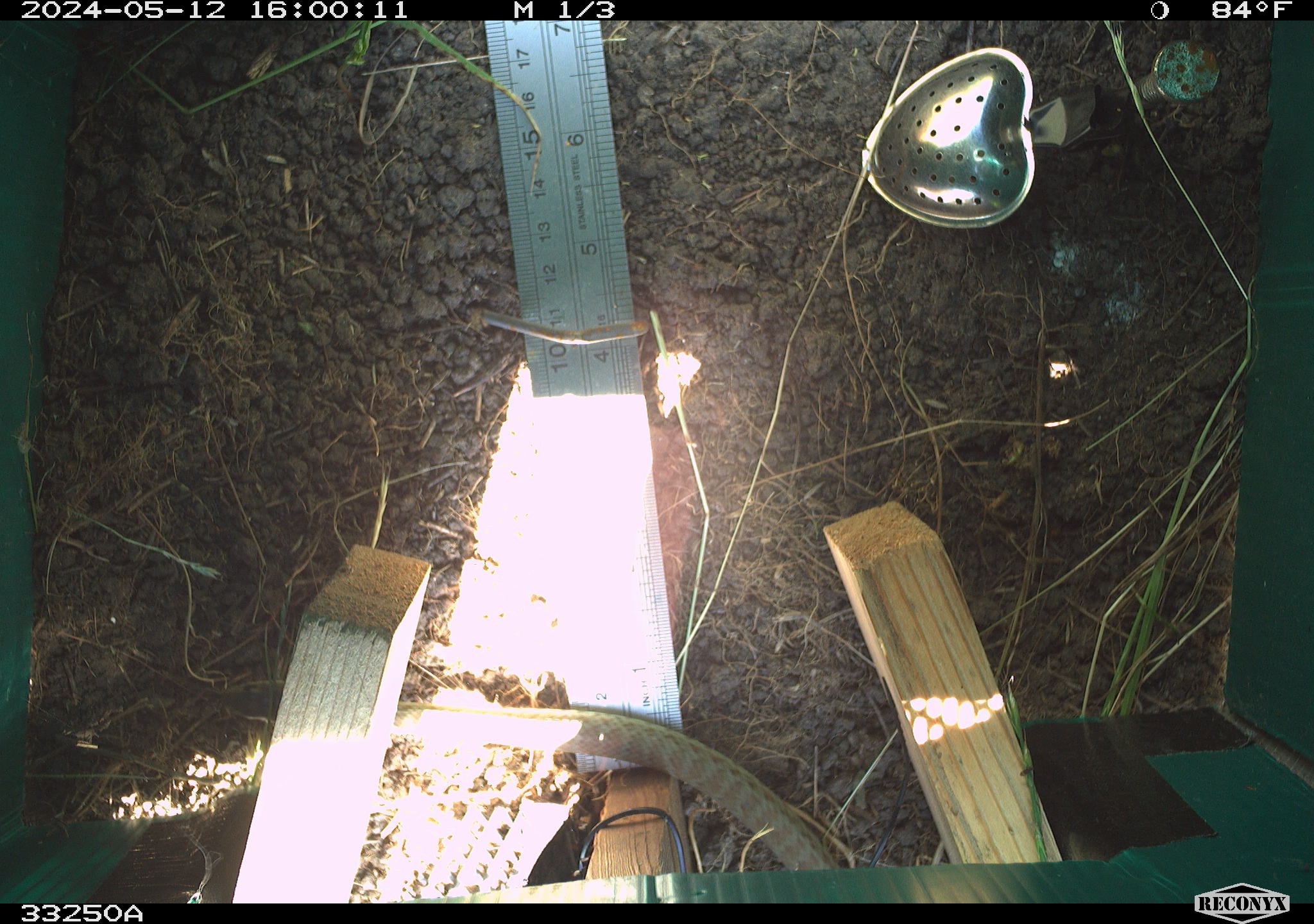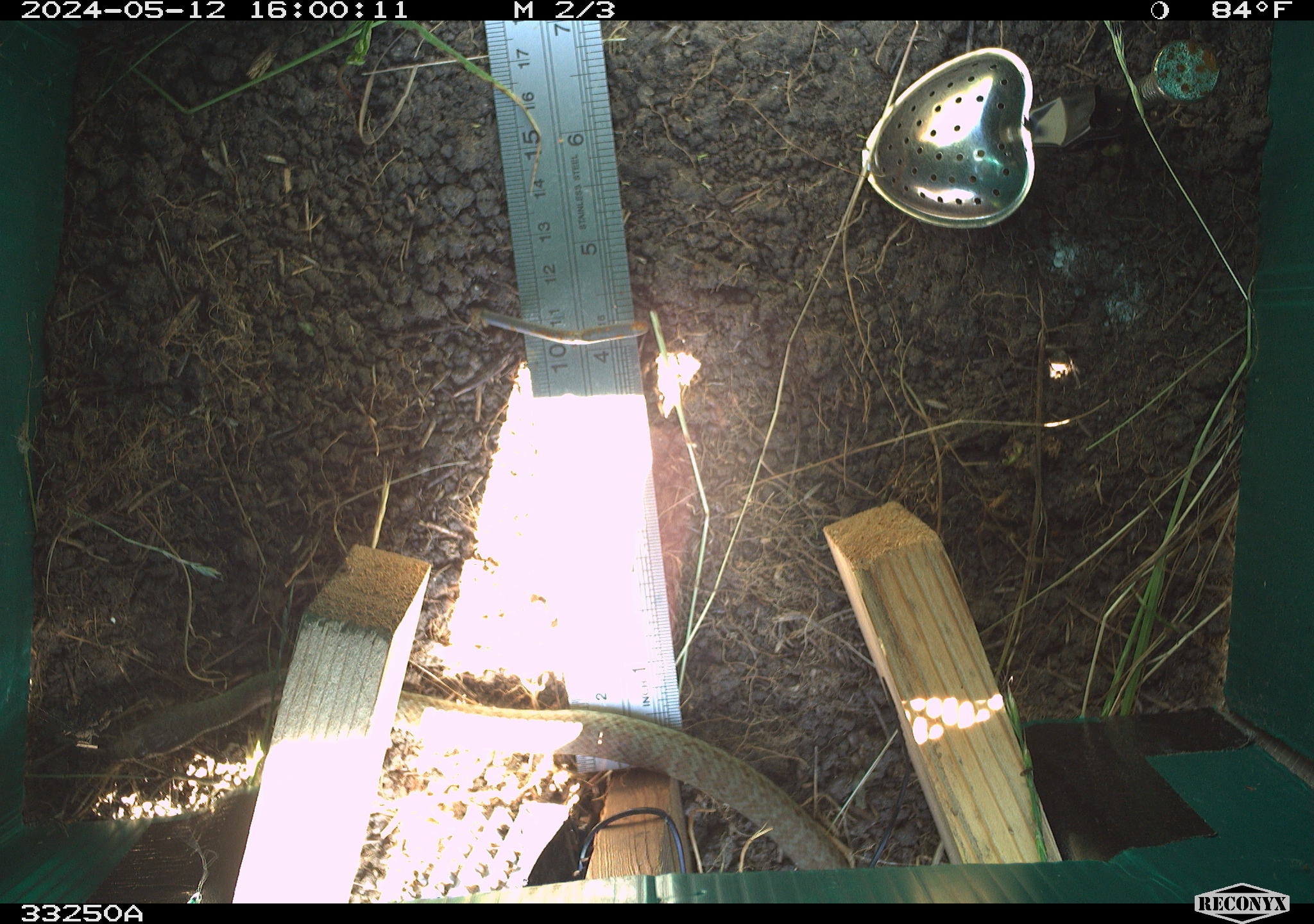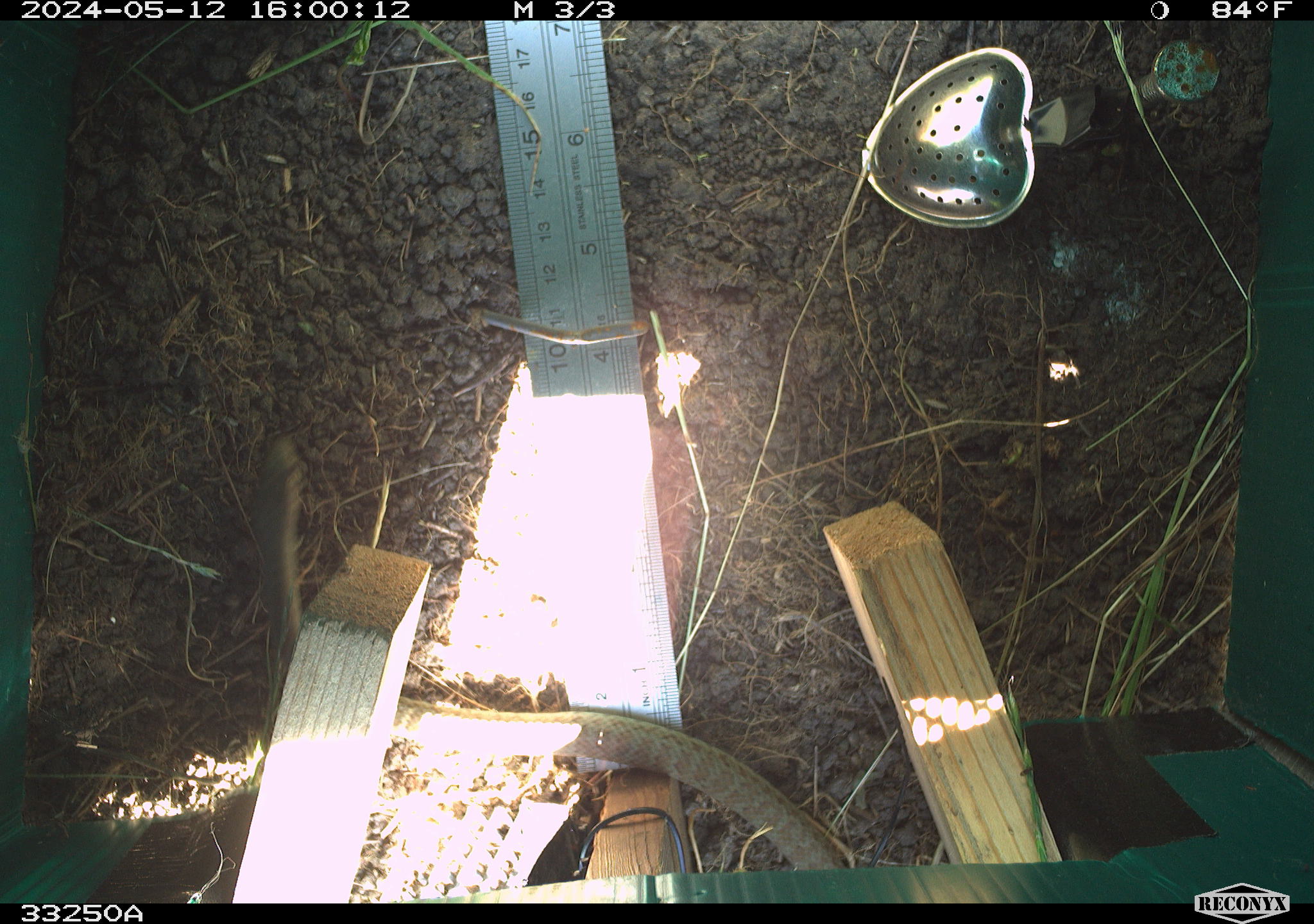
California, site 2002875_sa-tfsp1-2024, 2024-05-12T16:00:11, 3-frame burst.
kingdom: Animalia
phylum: Chordata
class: Reptilia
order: Squamata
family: Colubridae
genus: Coluber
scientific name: Coluber constrictor mormon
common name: western yellow-bellied racer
Western yellow-bellied racer (Coluber constrictor mormon).